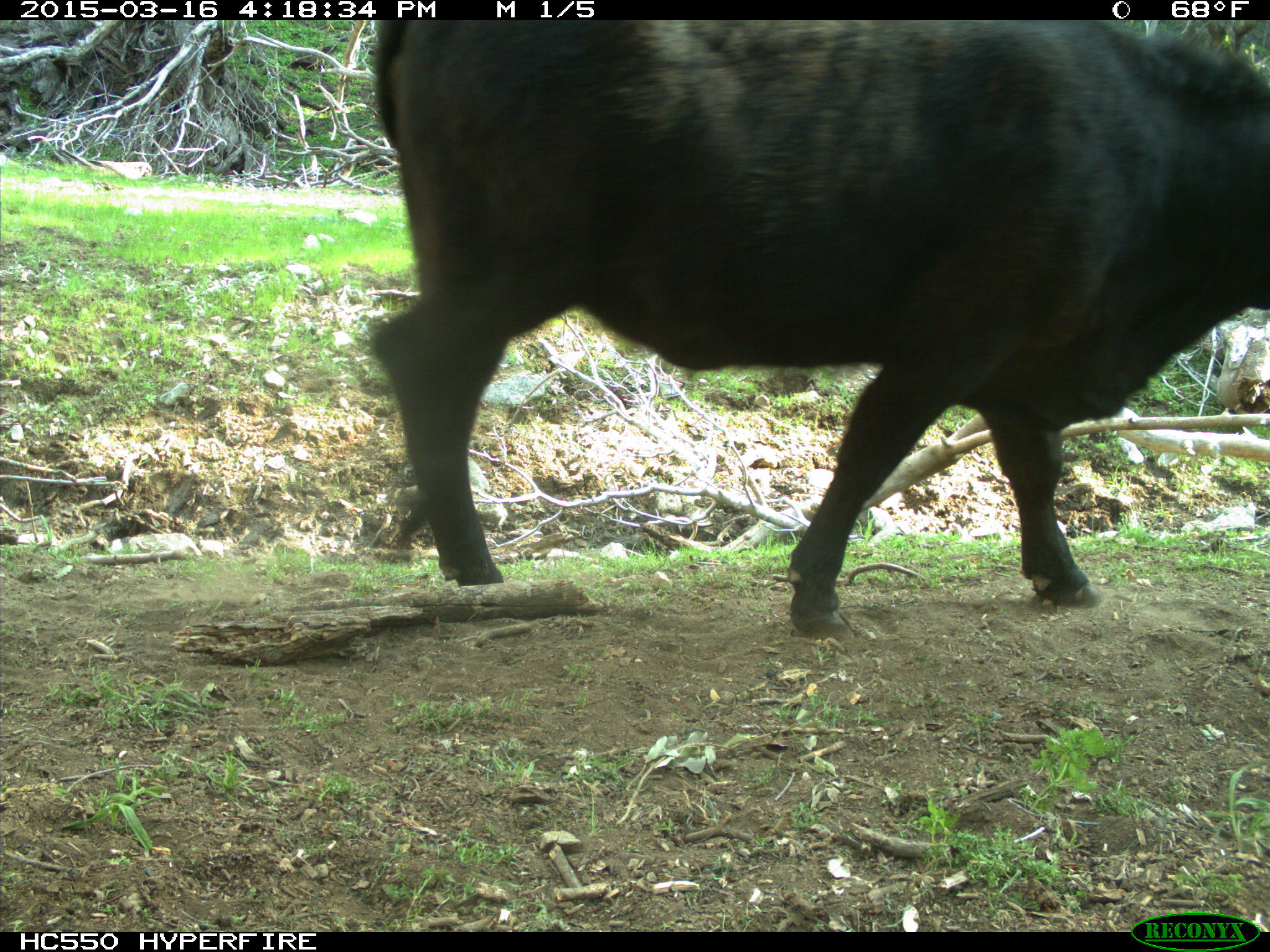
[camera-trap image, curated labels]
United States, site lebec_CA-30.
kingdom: Animalia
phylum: Chordata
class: Mammalia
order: Artiodactyla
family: Bovidae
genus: Bos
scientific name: Bos taurus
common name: domestic cow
Bos taurus (domestic cow).